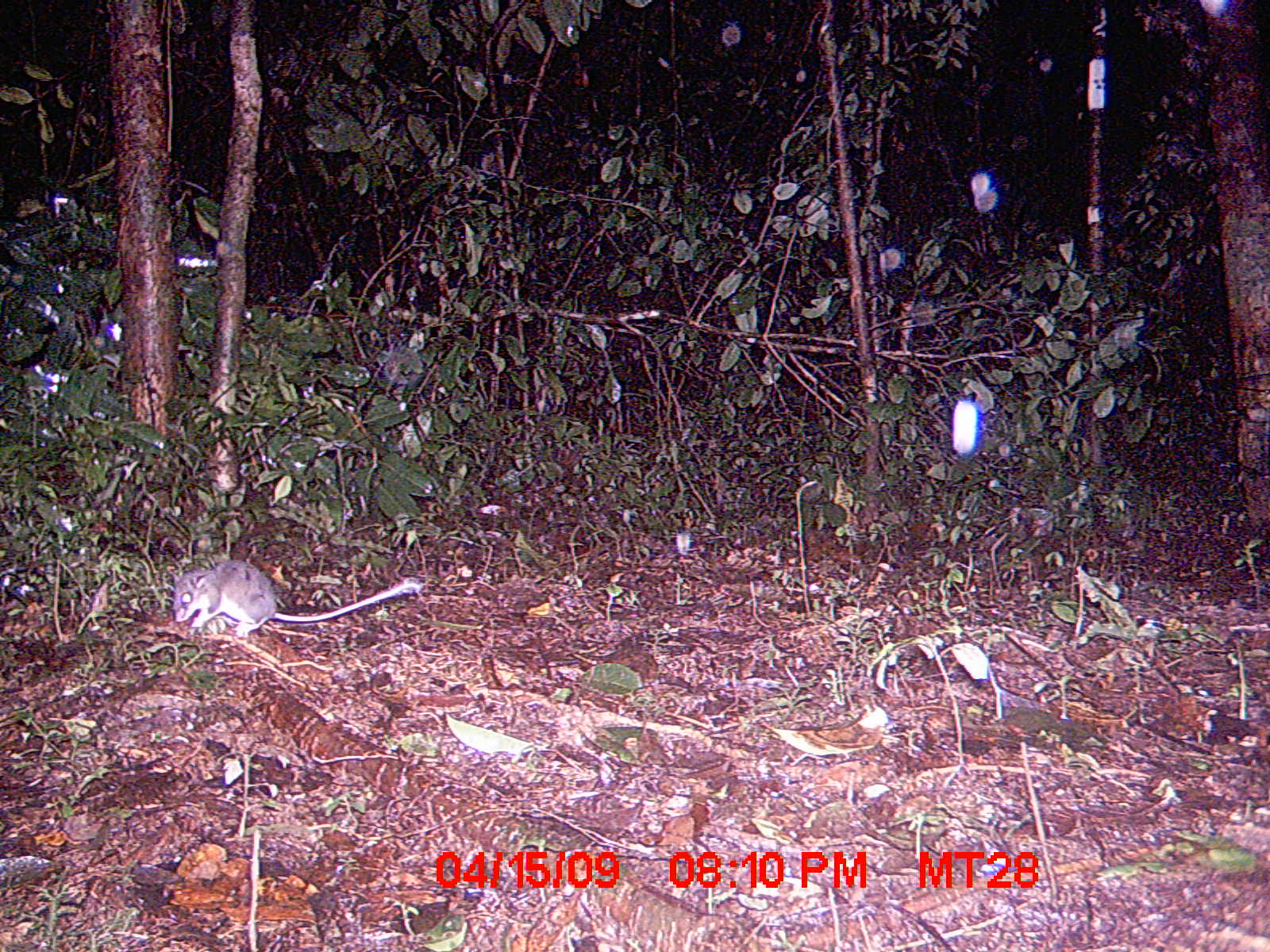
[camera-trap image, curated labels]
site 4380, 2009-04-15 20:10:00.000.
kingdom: Animalia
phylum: Chordata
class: Mammalia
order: Rodentia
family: Nesomyidae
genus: Eliurus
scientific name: Eliurus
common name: eliurus rat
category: eliurus sp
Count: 1.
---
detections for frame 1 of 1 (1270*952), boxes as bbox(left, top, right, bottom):
eliurus sp: bbox(169, 560, 418, 633)